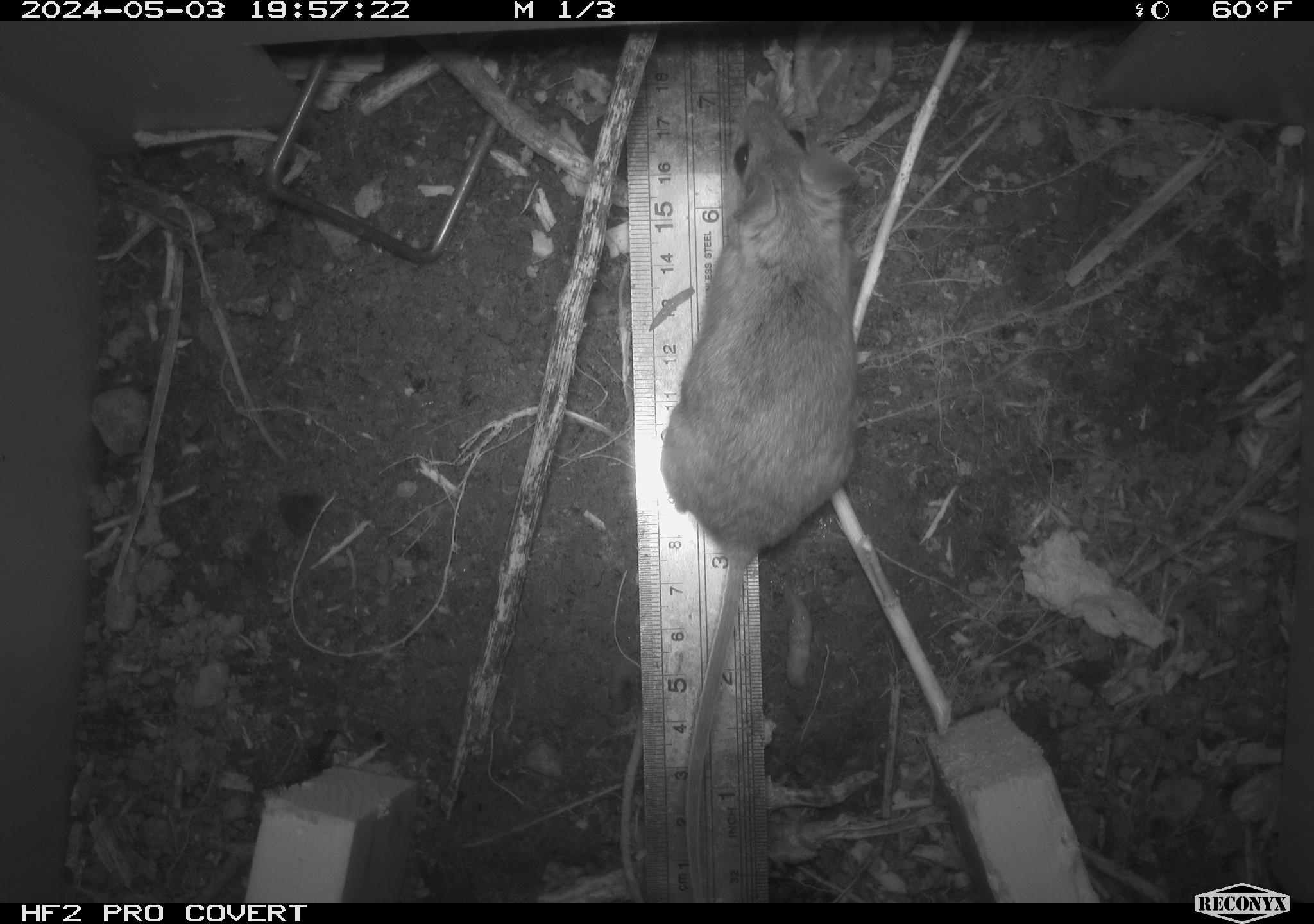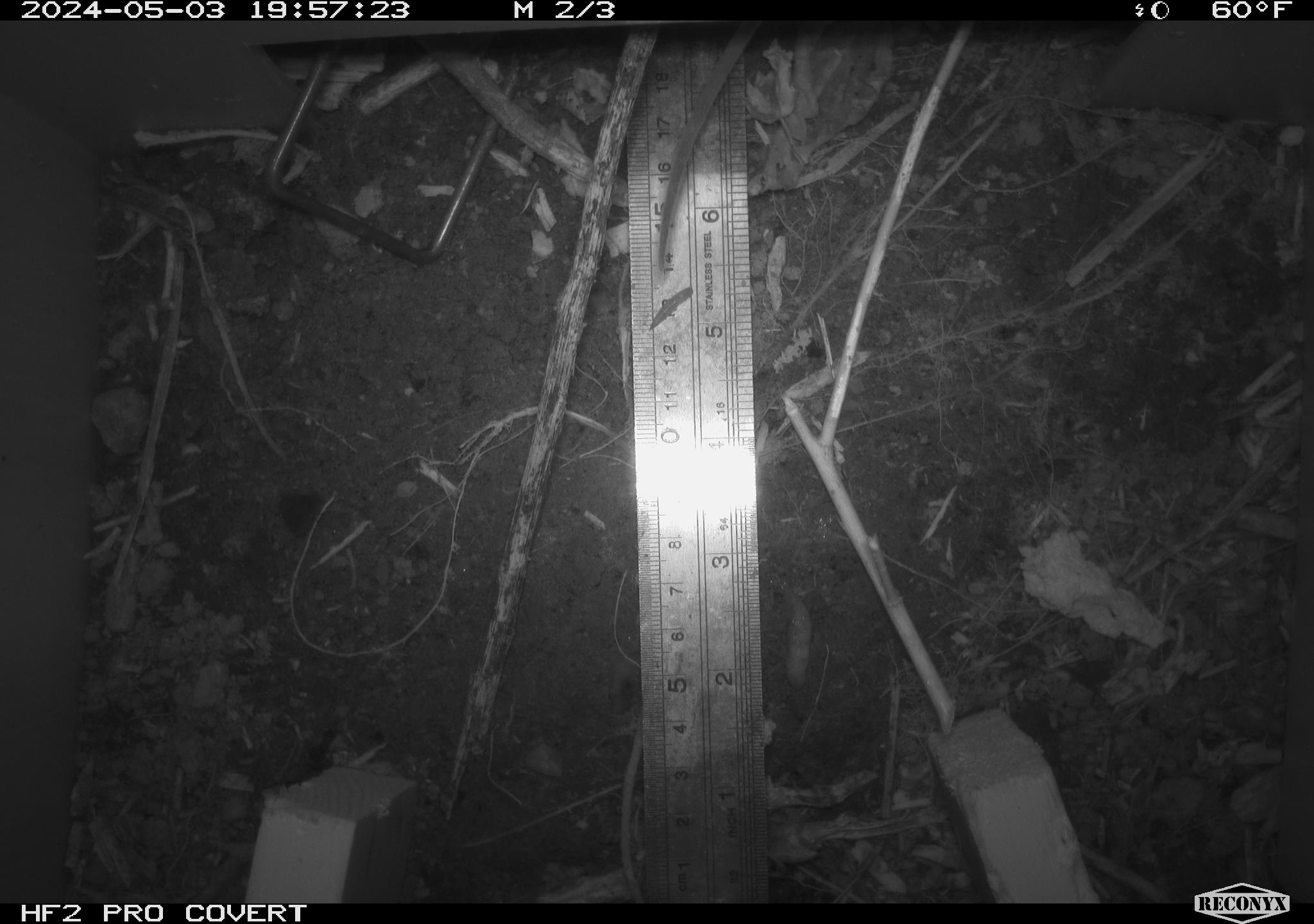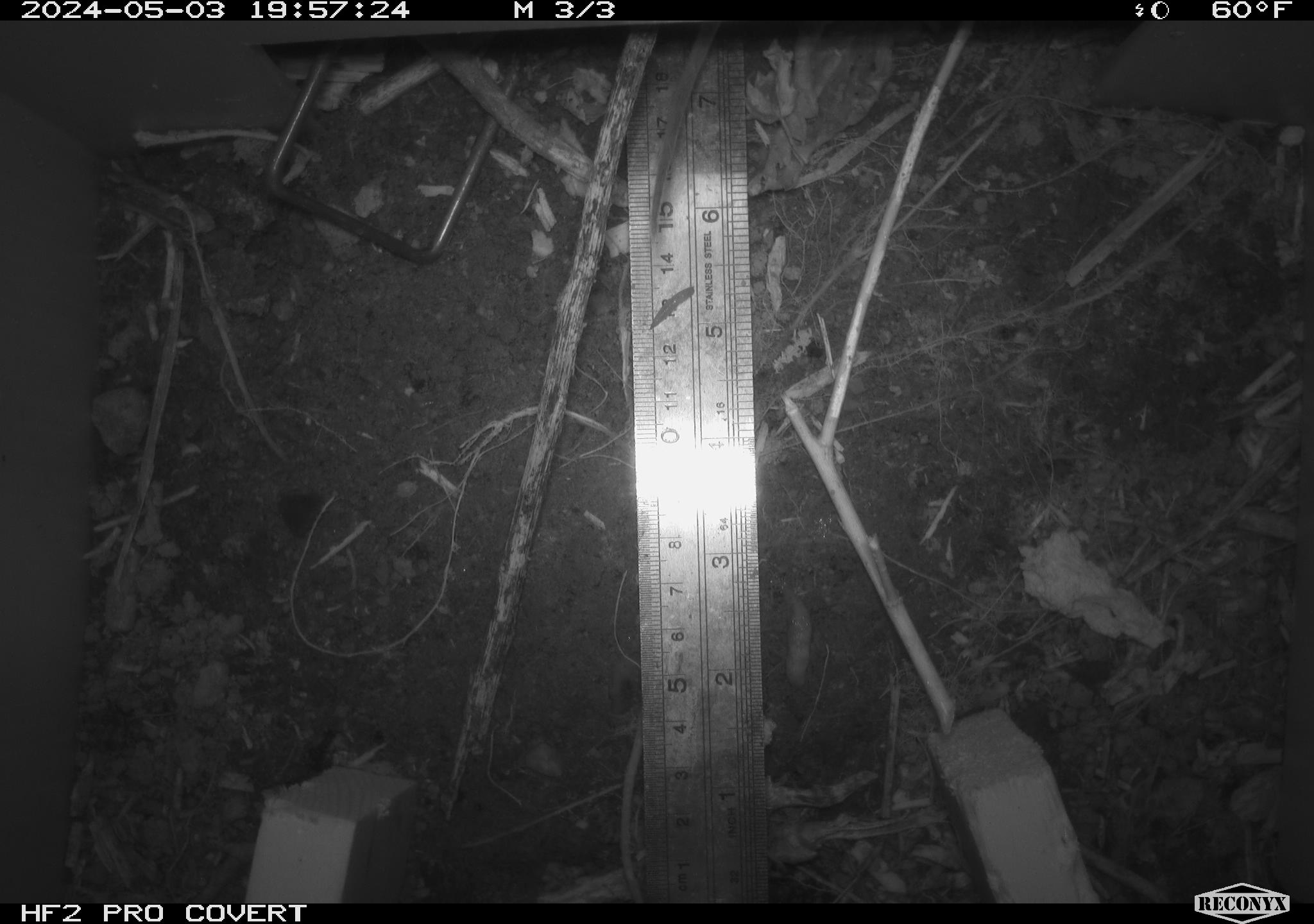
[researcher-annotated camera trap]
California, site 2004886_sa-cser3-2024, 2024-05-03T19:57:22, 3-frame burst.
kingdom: Animalia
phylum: Chordata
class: Mammalia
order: Rodentia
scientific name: Rodentia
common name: rodent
Rodent (Rodentia).